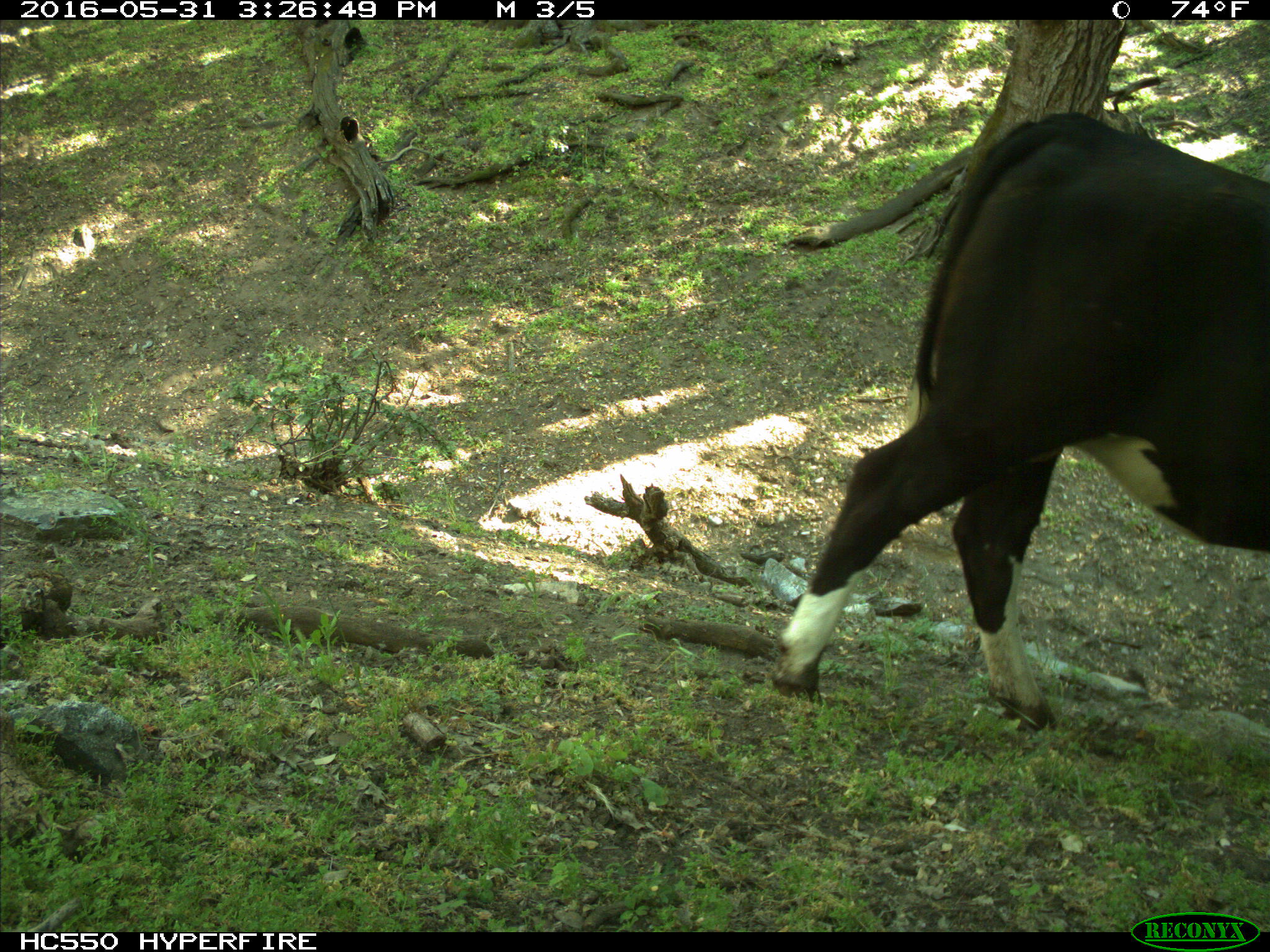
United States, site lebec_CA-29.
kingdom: Animalia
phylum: Chordata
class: Mammalia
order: Artiodactyla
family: Bovidae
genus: Bos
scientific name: Bos taurus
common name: domestic cow